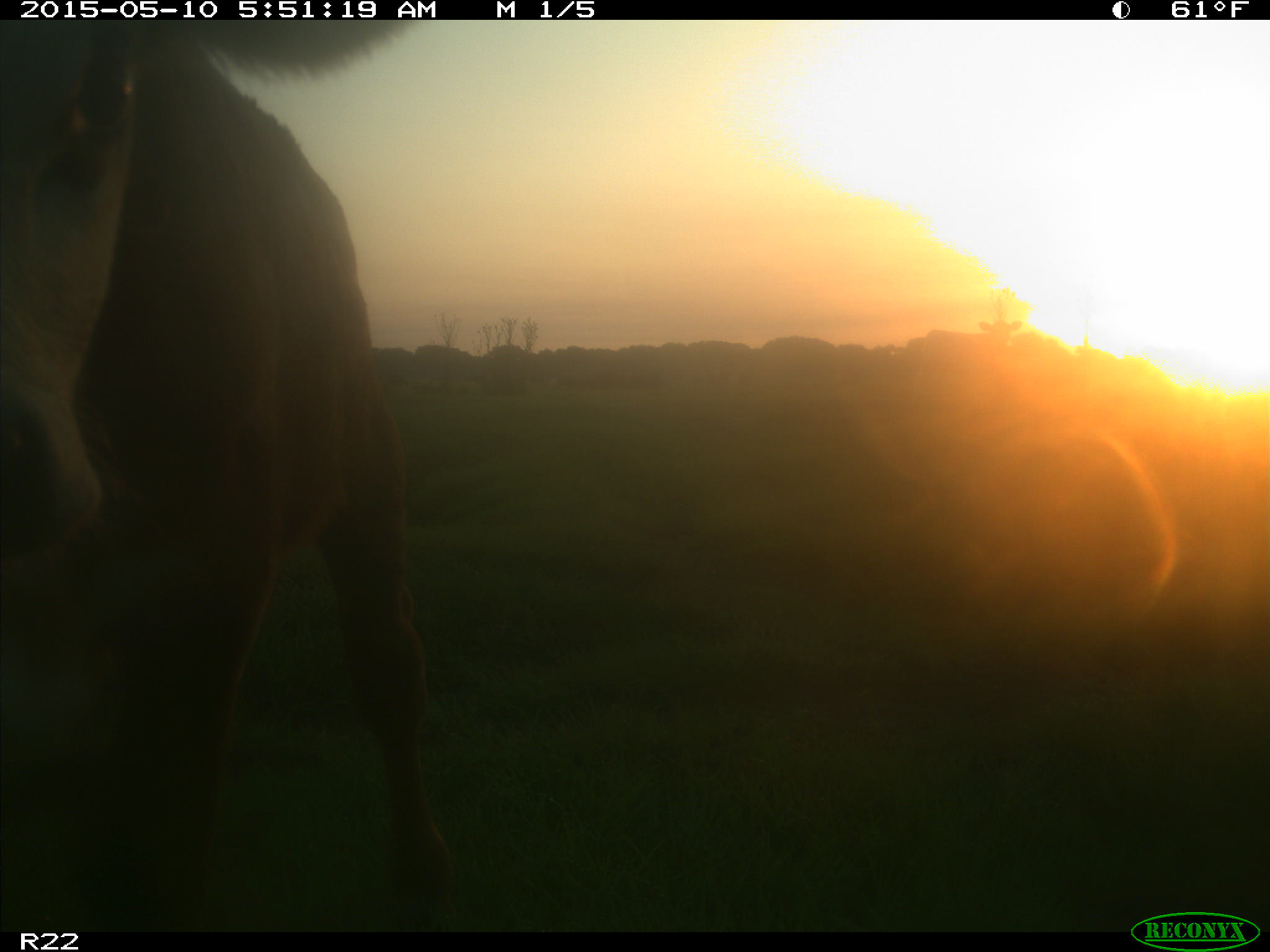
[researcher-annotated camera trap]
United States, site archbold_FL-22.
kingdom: Animalia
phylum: Chordata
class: Mammalia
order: Artiodactyla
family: Bovidae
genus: Bos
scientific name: Bos taurus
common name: domestic cow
Bos taurus (domestic cow).